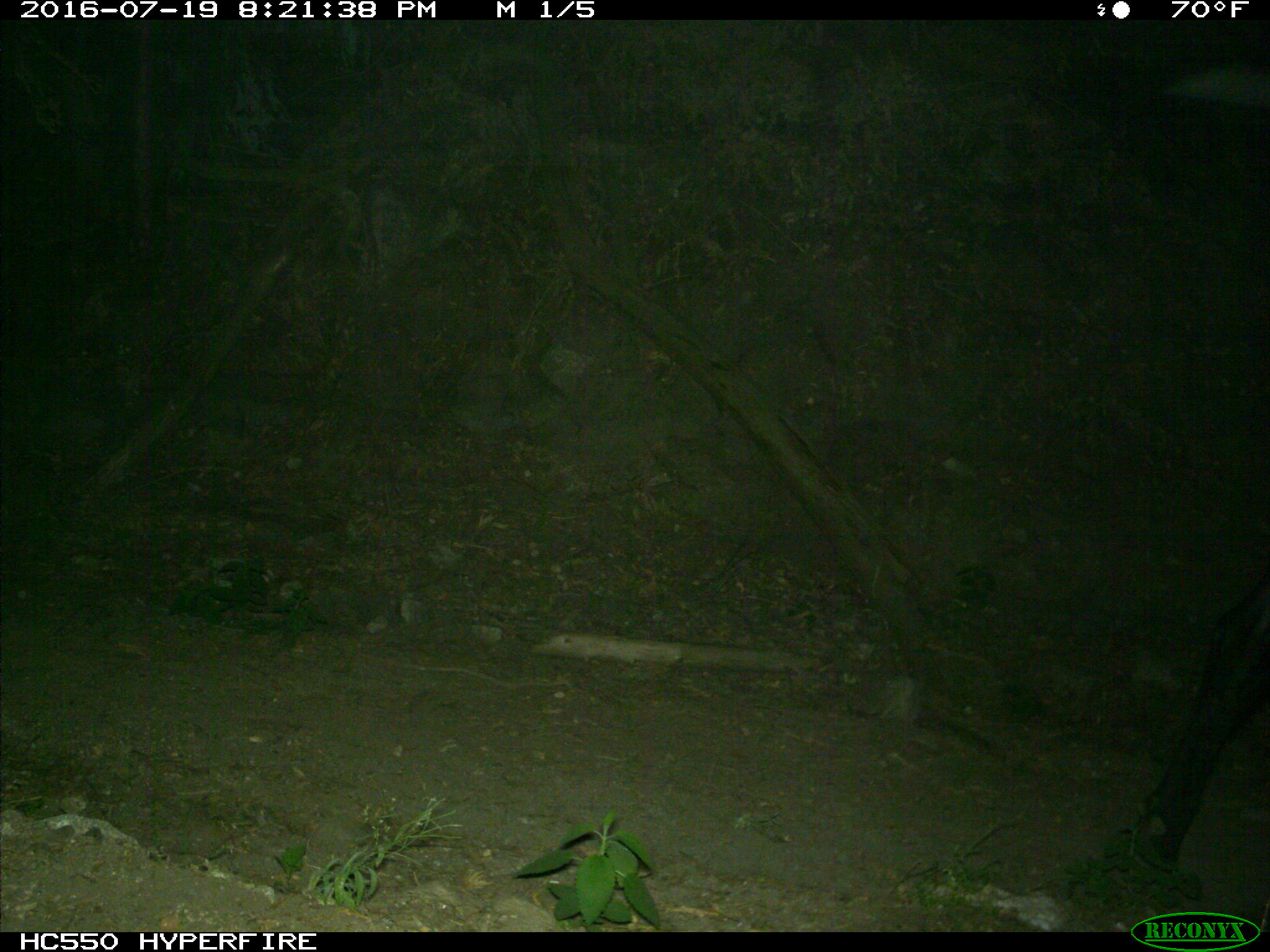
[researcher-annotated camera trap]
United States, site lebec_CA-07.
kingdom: Animalia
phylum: Chordata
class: Mammalia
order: Artiodactyla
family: Bovidae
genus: Bos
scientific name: Bos taurus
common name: domestic cow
Bos taurus (domestic cow).